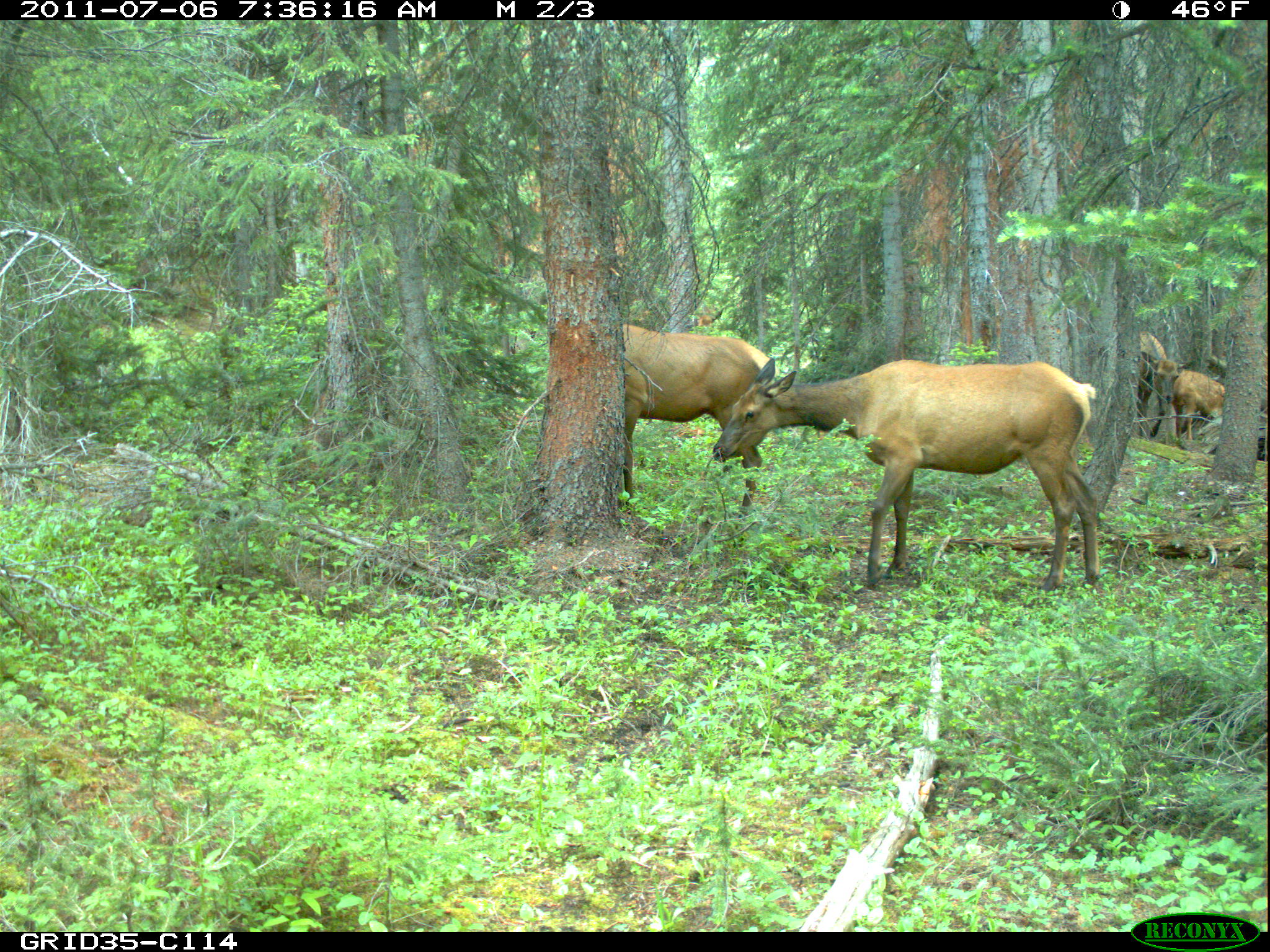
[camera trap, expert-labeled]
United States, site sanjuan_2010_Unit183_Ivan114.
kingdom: Animalia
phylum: Chordata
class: Mammalia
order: Artiodactyla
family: Cervidae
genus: Cervus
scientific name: Cervus elaphus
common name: red deer